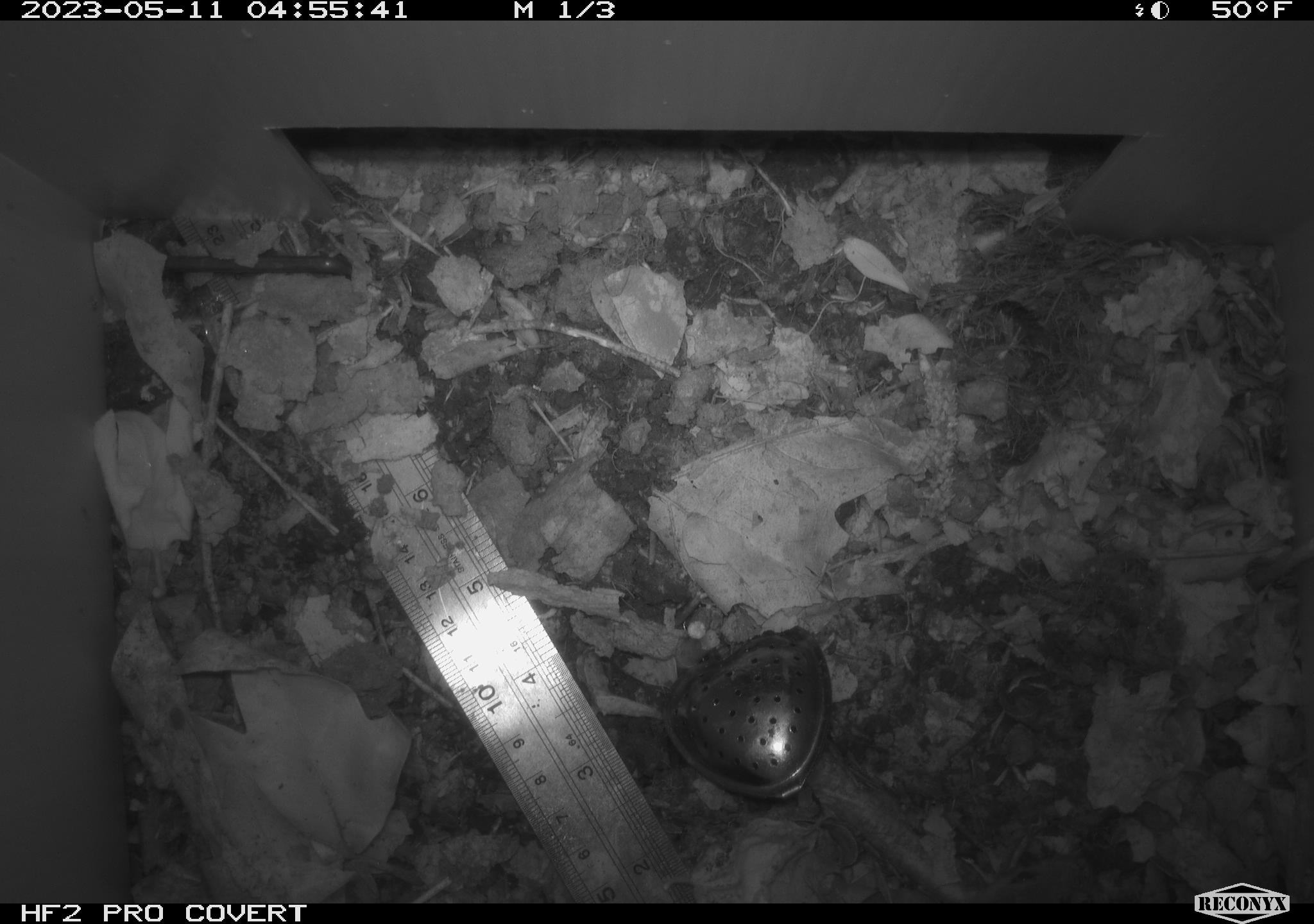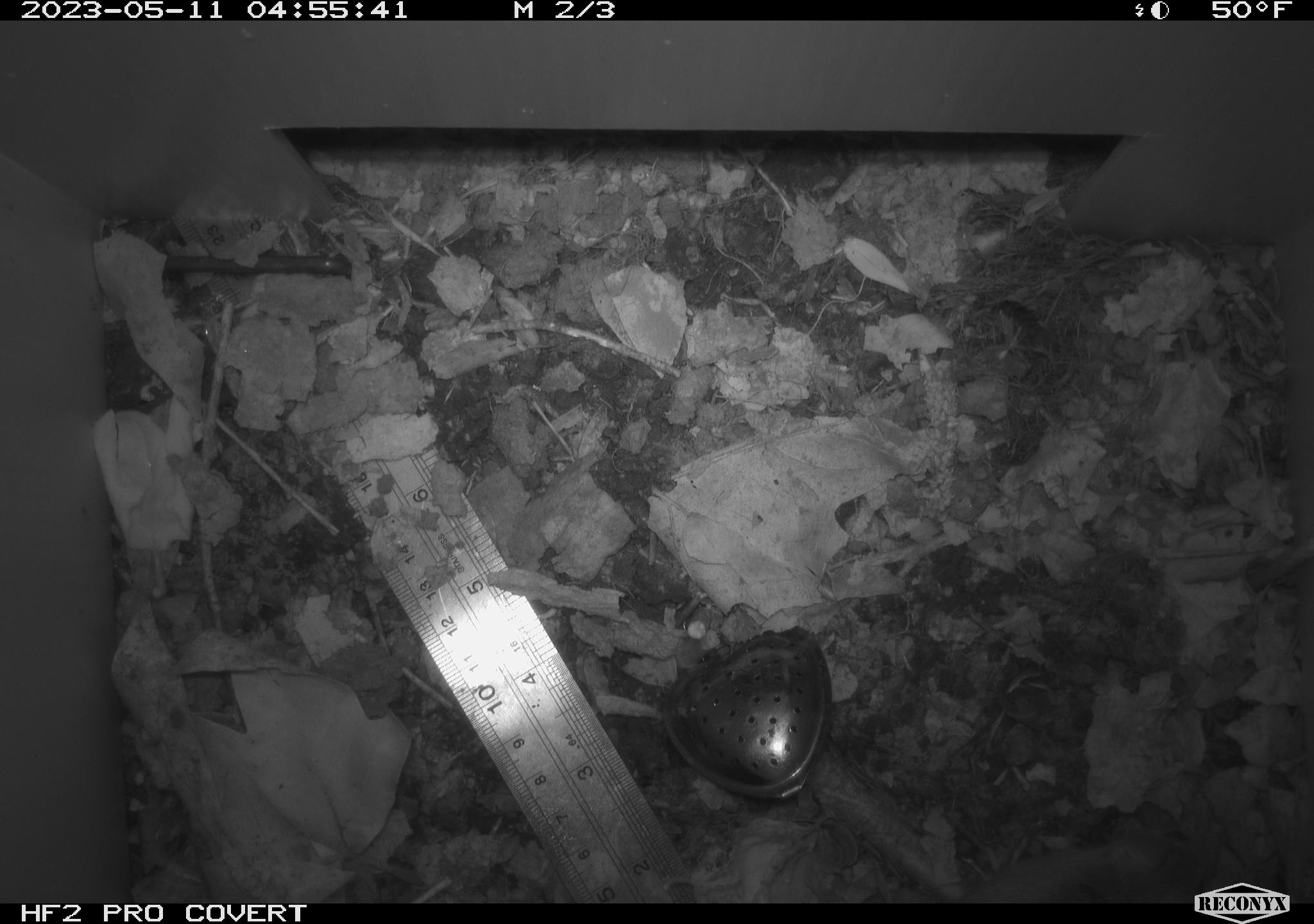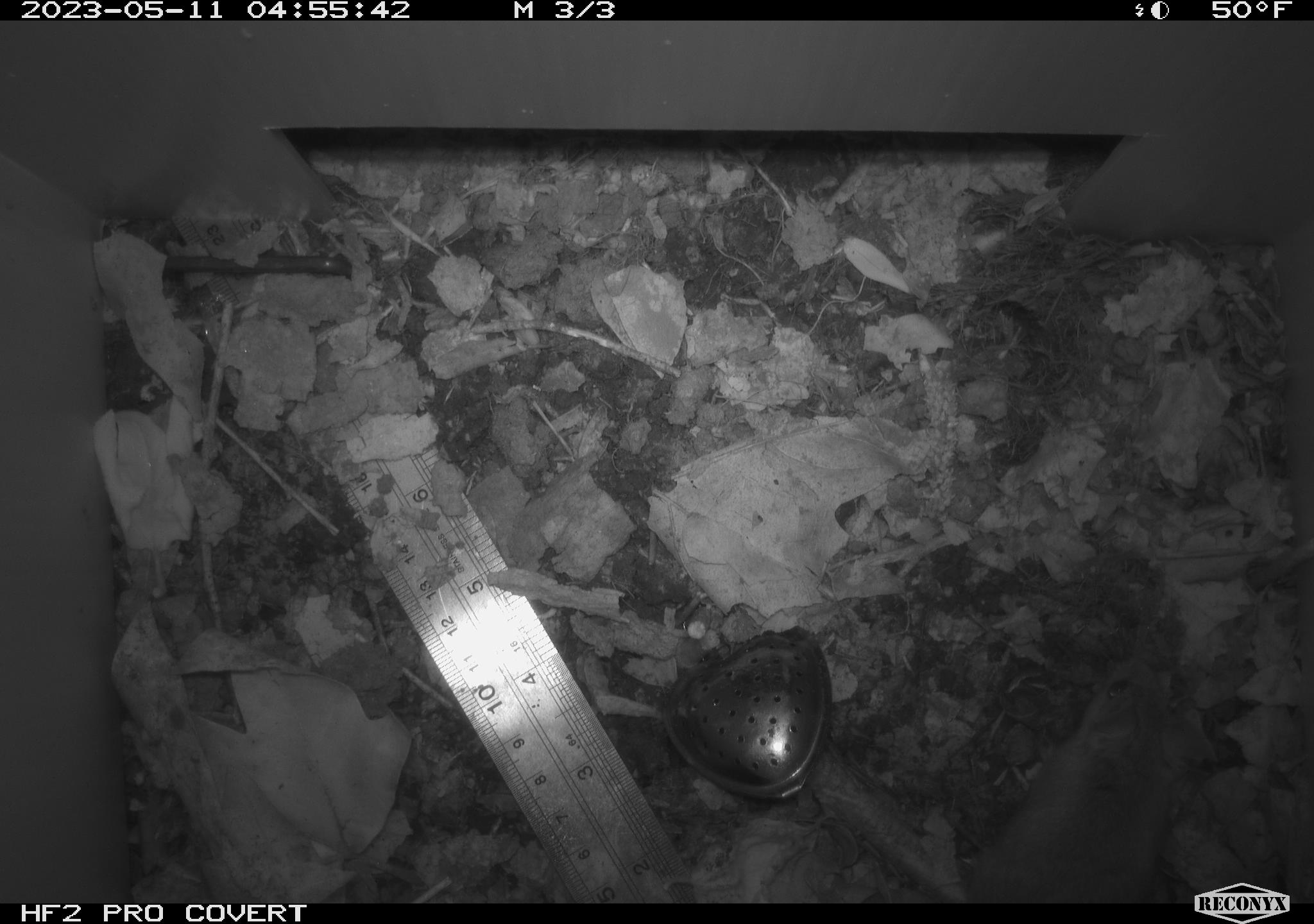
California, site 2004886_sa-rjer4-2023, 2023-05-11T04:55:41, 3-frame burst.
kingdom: Animalia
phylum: Chordata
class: Mammalia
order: Rodentia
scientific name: Rodentia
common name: mouse species